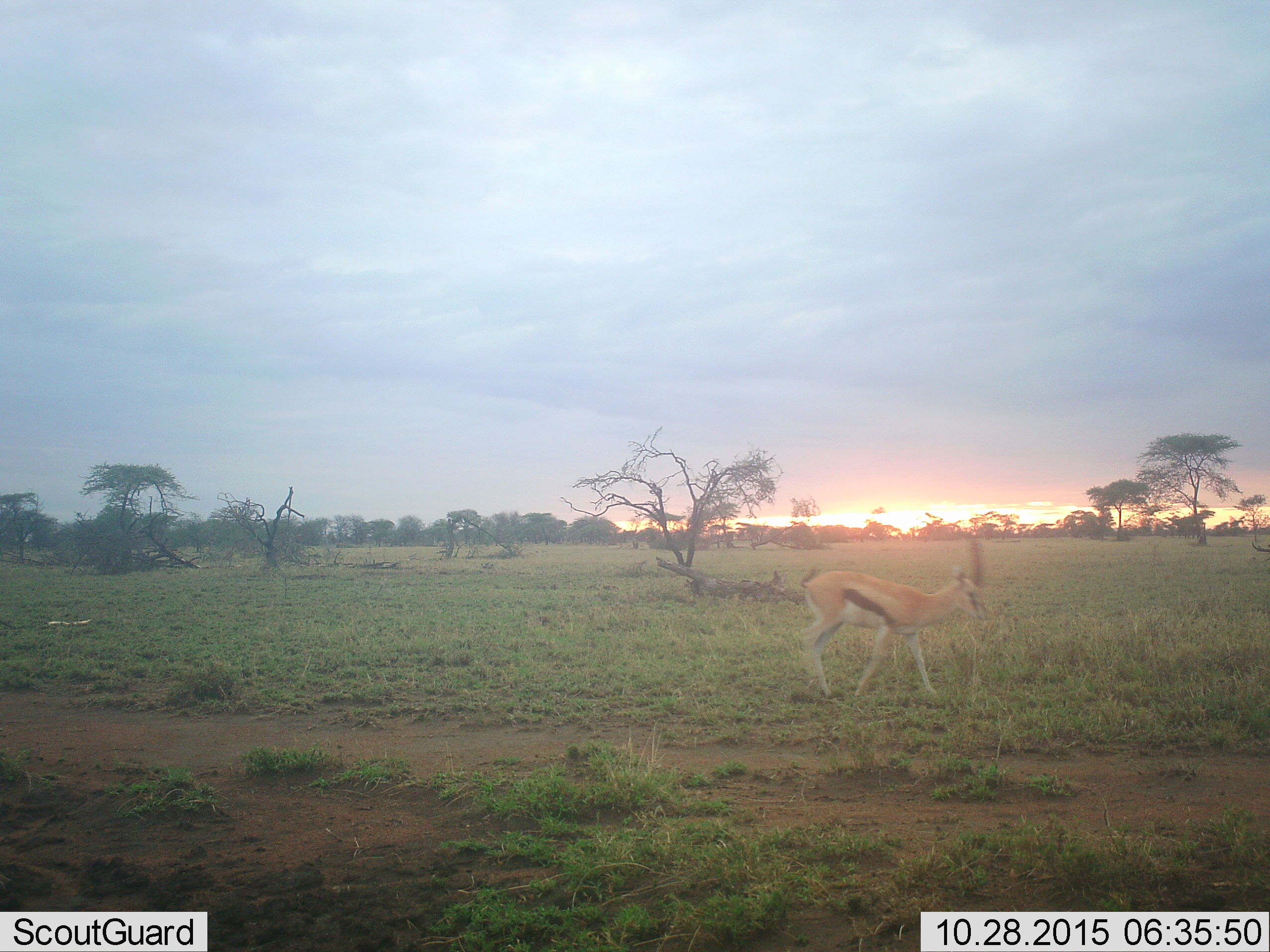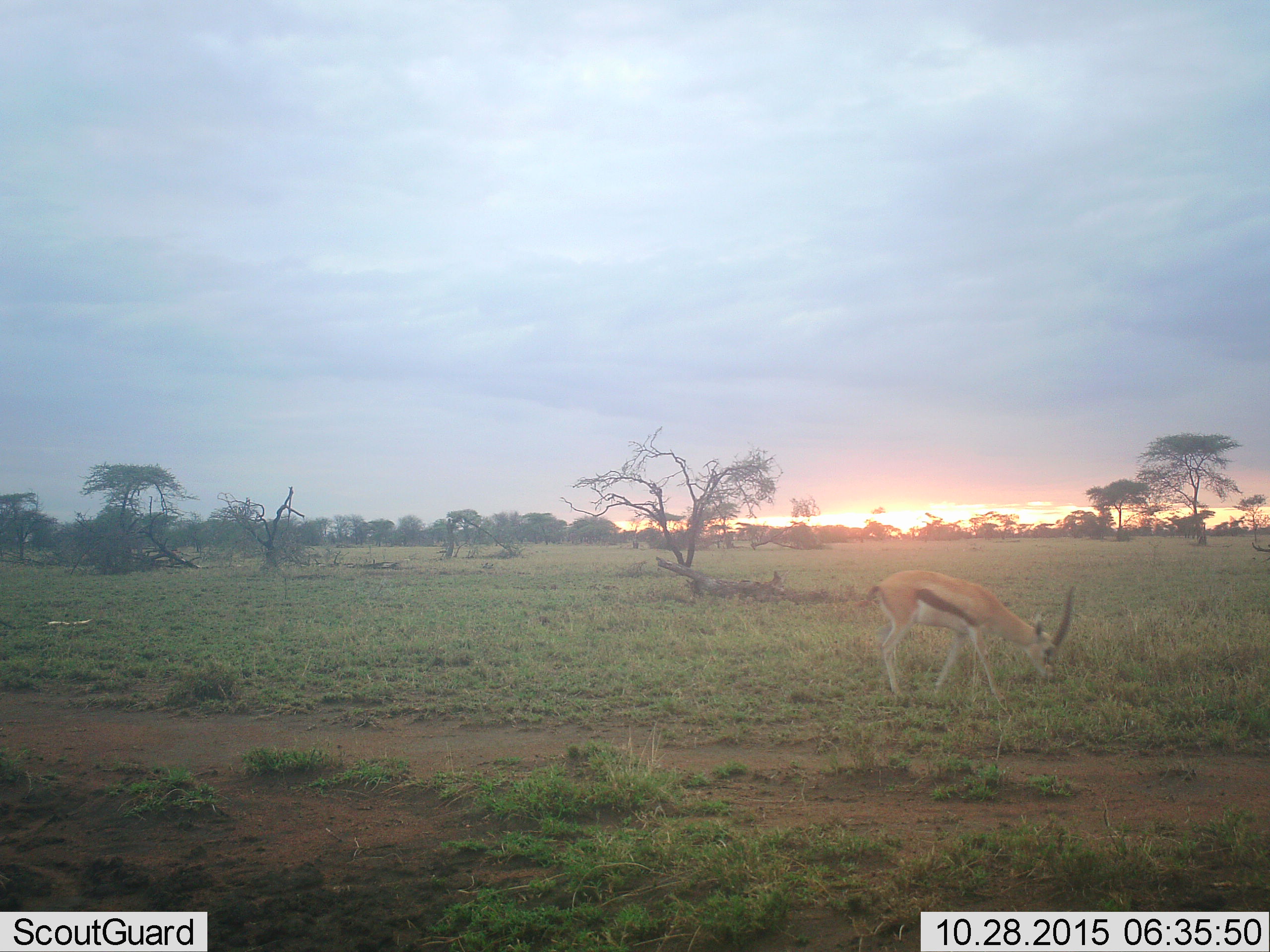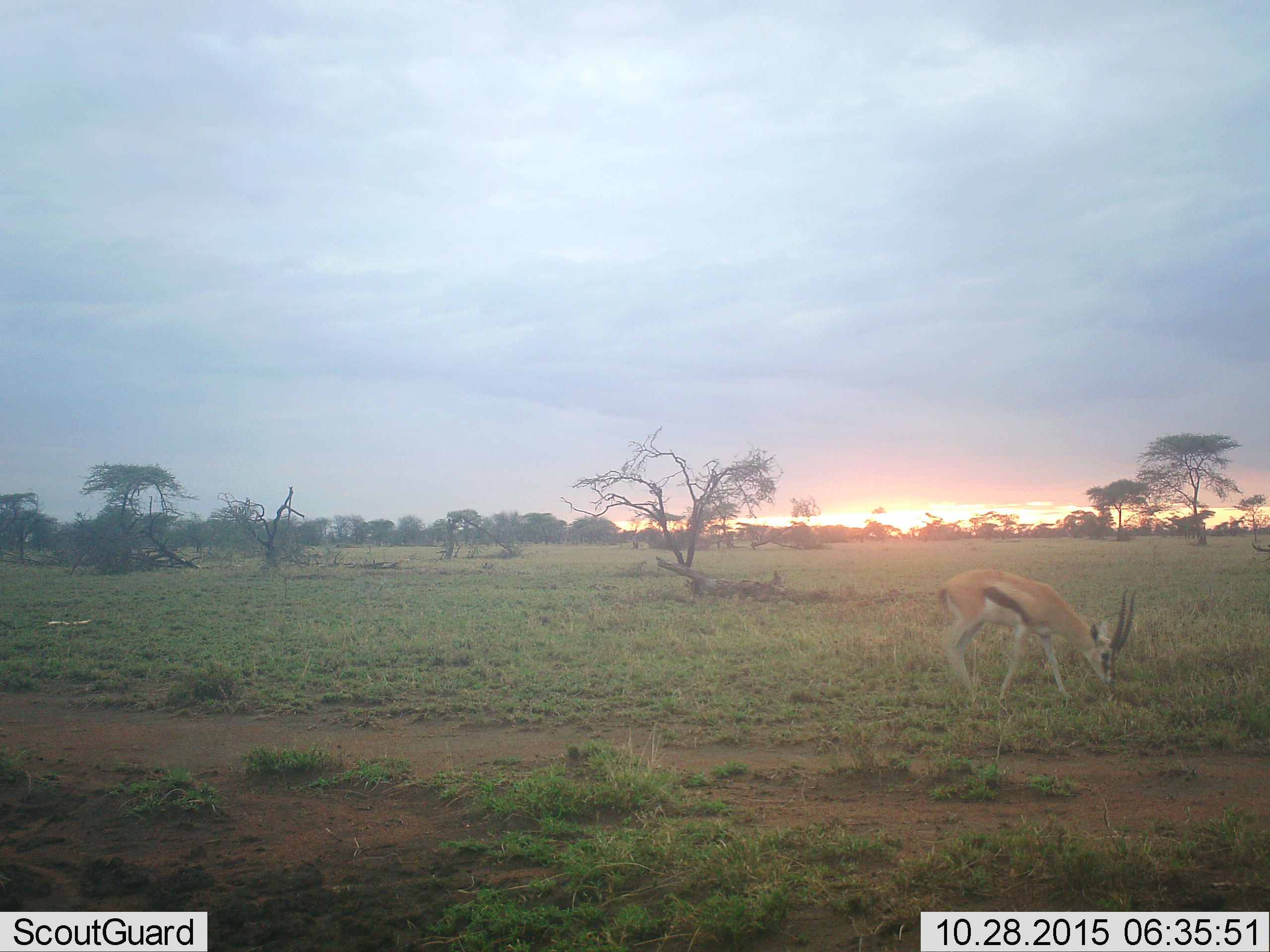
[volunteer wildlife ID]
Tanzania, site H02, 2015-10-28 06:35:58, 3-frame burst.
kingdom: Animalia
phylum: Chordata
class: Mammalia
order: Artiodactyla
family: Bovidae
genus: Eudorcas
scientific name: Eudorcas thomsonii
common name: thomson's gazelle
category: gazellethomsons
Gazellethomsons (thomson's gazelle) (Eudorcas thomsonii), count 1. Behavior (volunteer vote fractions): standing 0%, resting 0%, moving 86%, interacting 0%. Young present (vote fraction): 0%. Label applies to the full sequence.